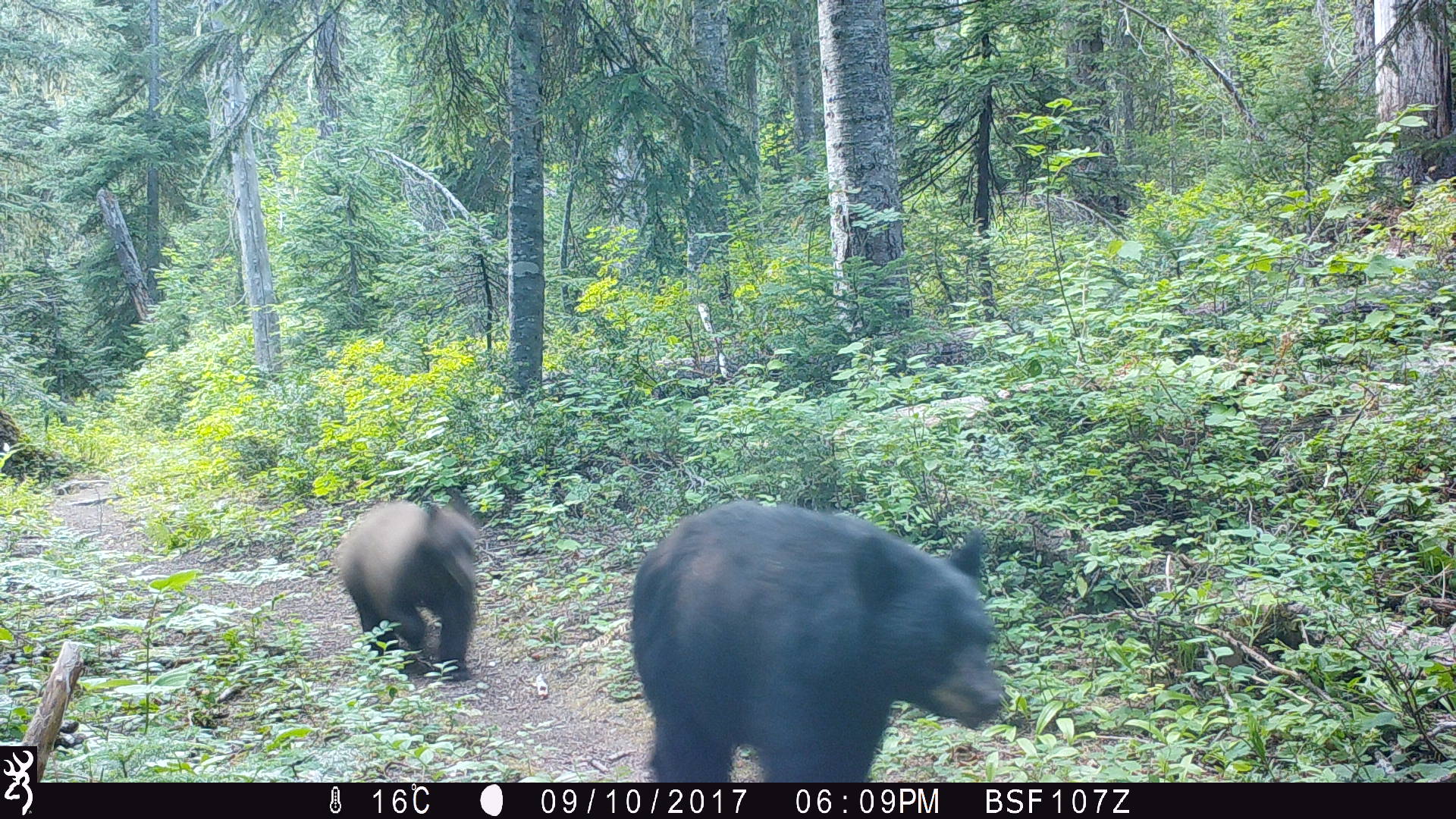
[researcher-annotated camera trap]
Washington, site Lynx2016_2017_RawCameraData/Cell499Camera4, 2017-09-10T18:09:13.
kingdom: Animalia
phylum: Chordata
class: Mammalia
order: Carnivora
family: Ursidae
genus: Ursus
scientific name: Ursus americanus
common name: american black bear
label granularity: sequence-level